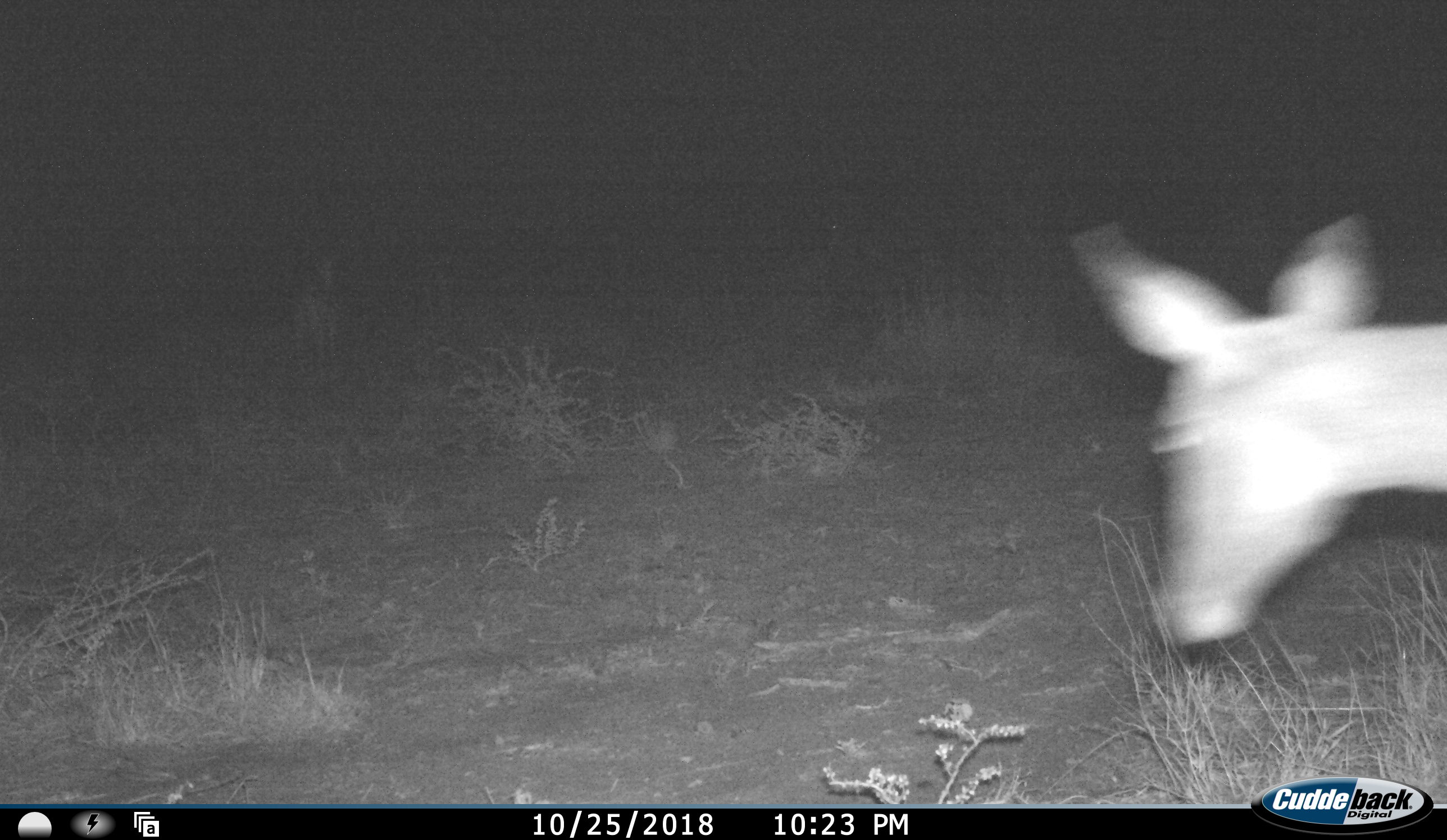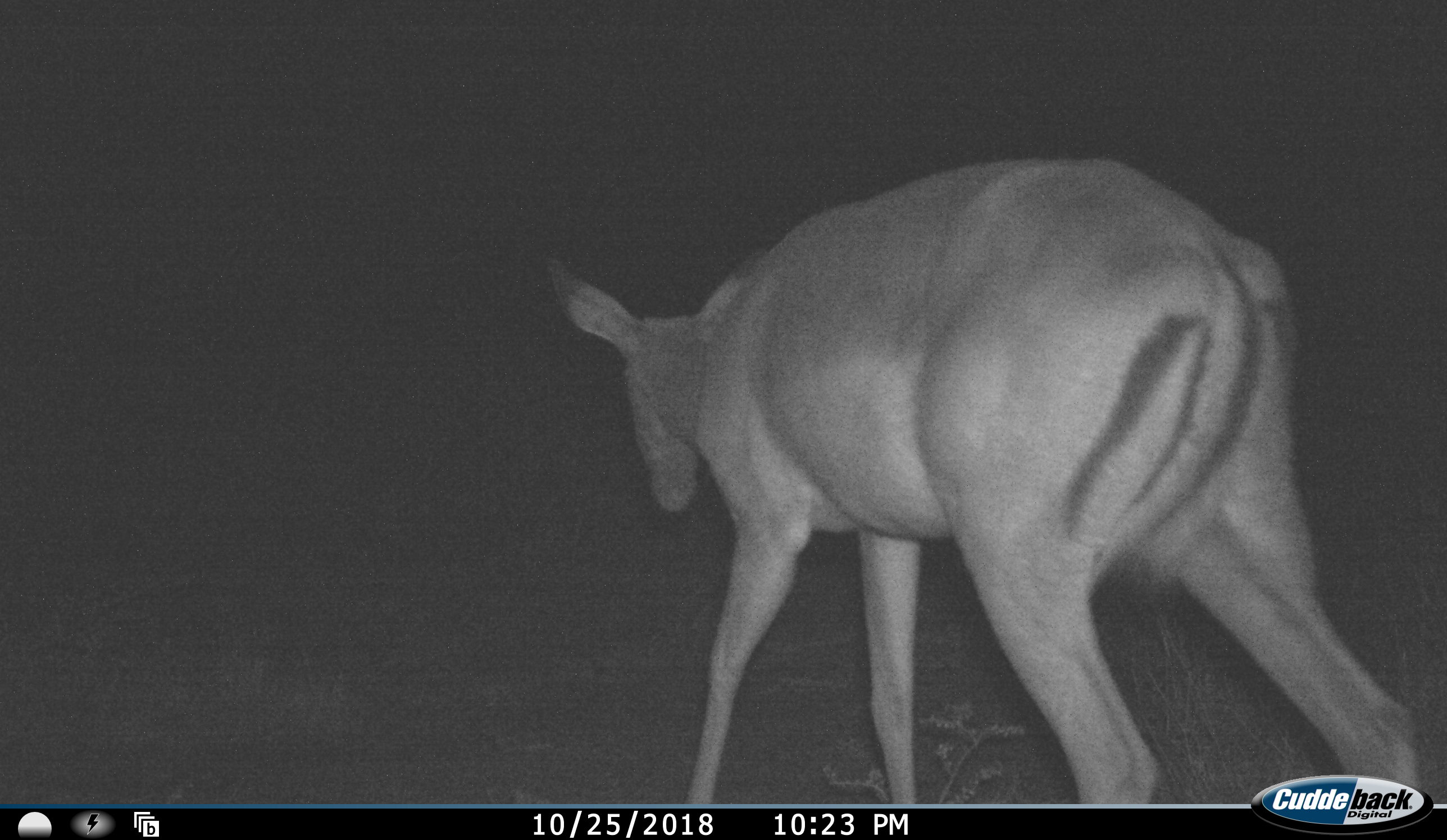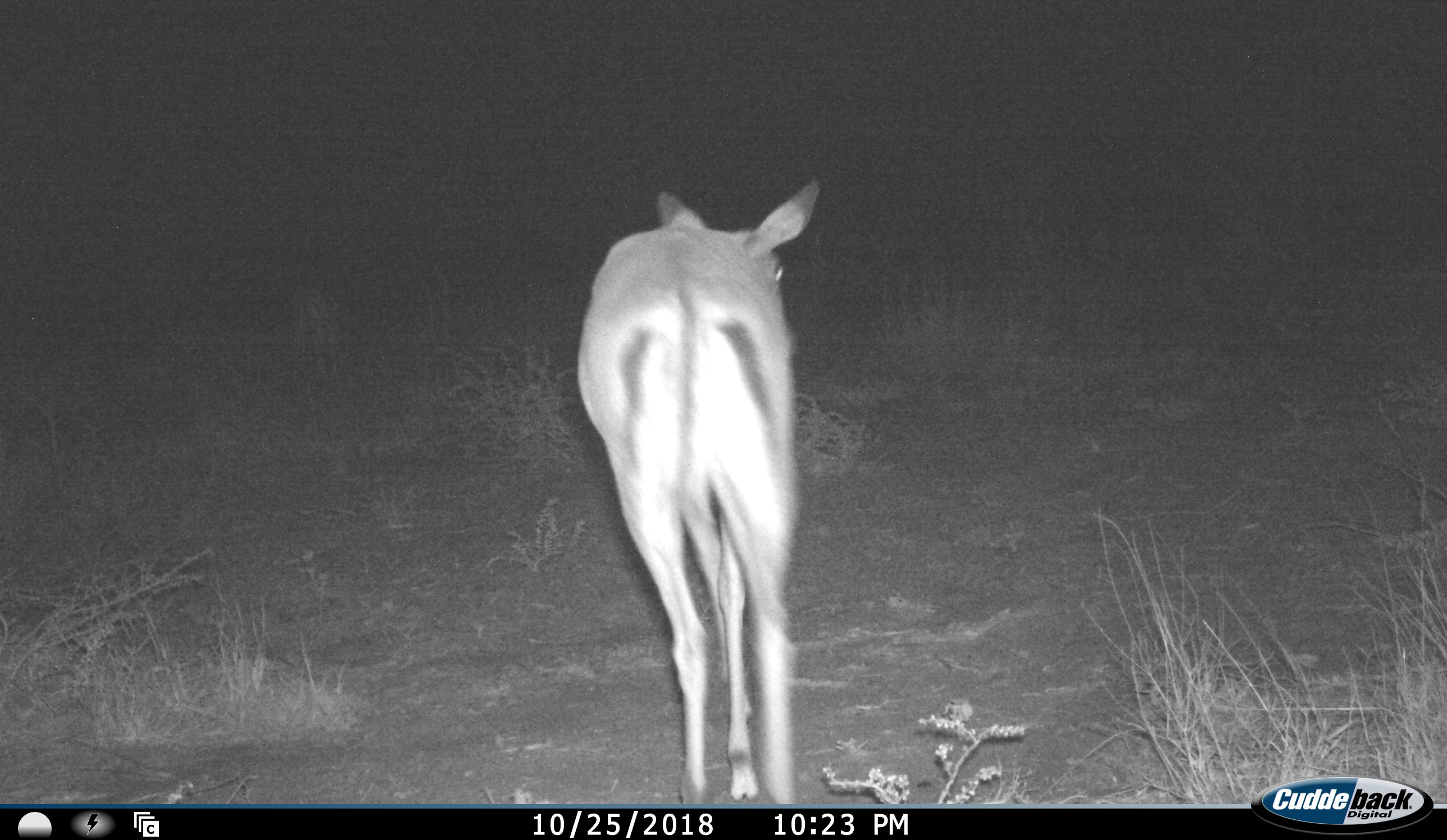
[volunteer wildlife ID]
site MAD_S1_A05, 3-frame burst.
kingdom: Animalia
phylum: Chordata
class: Mammalia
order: Artiodactyla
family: Bovidae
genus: Aepyceros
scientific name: Aepyceros melampus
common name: impala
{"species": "impala (Aepyceros melampus)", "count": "1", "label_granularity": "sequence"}